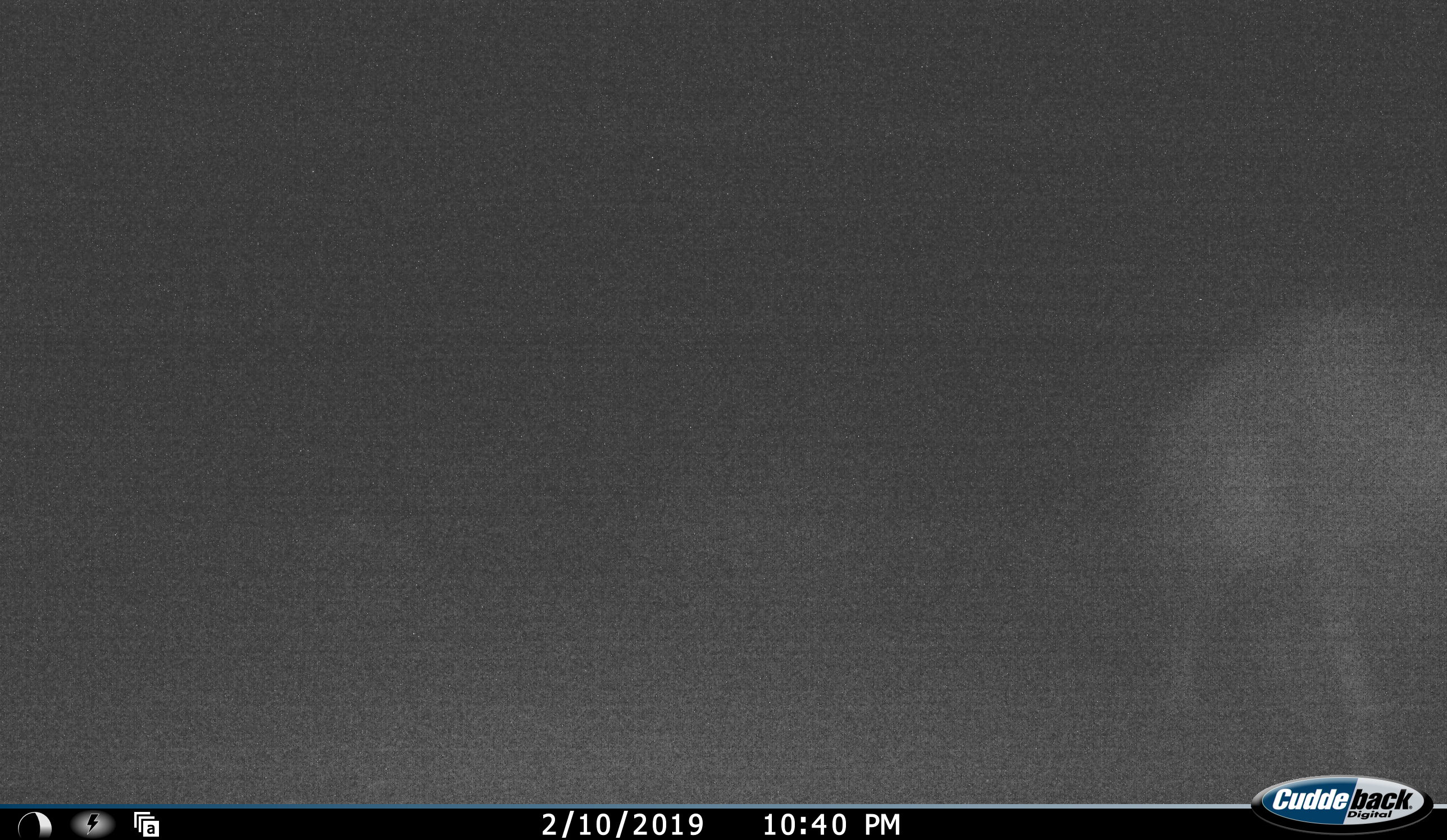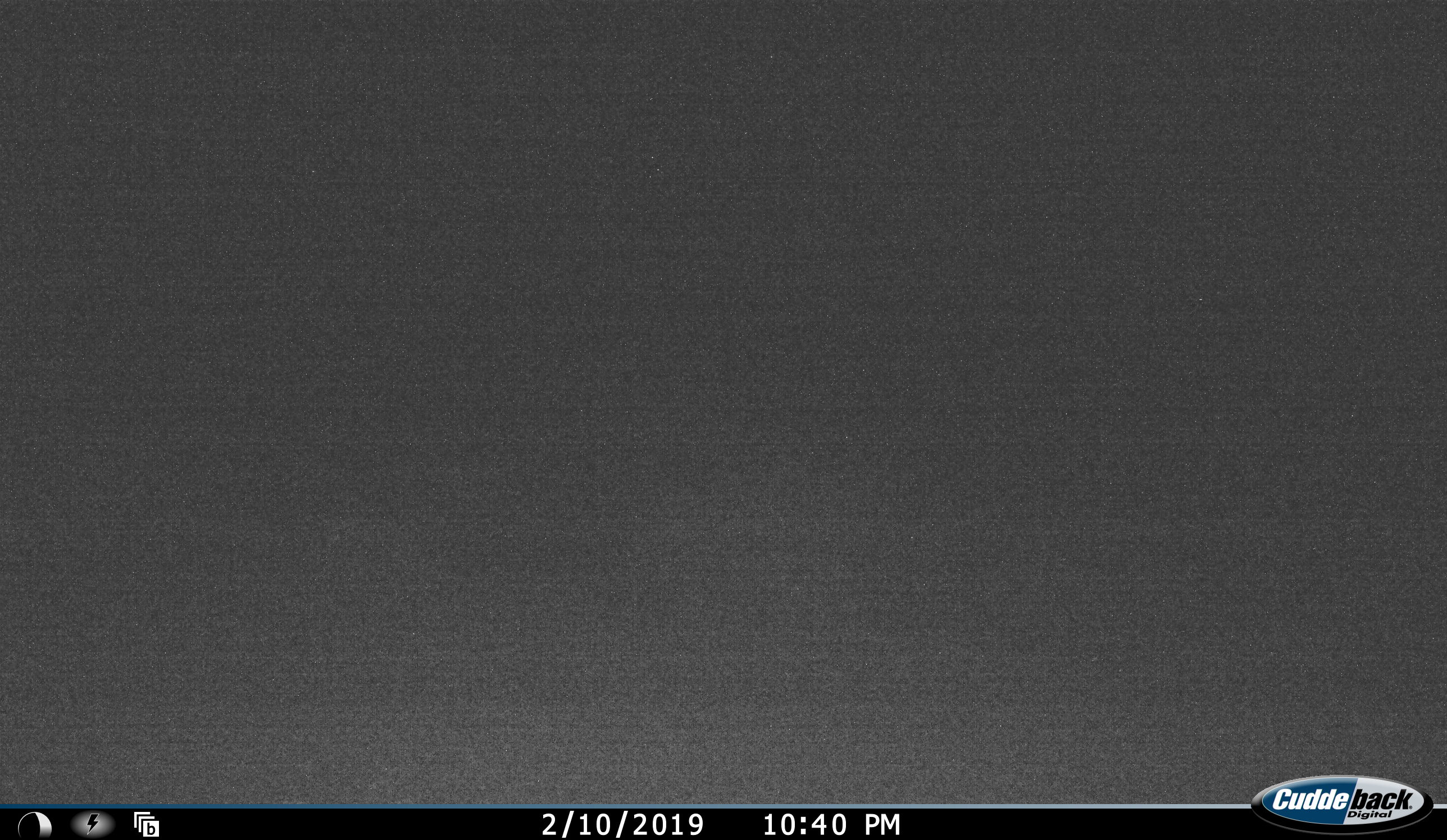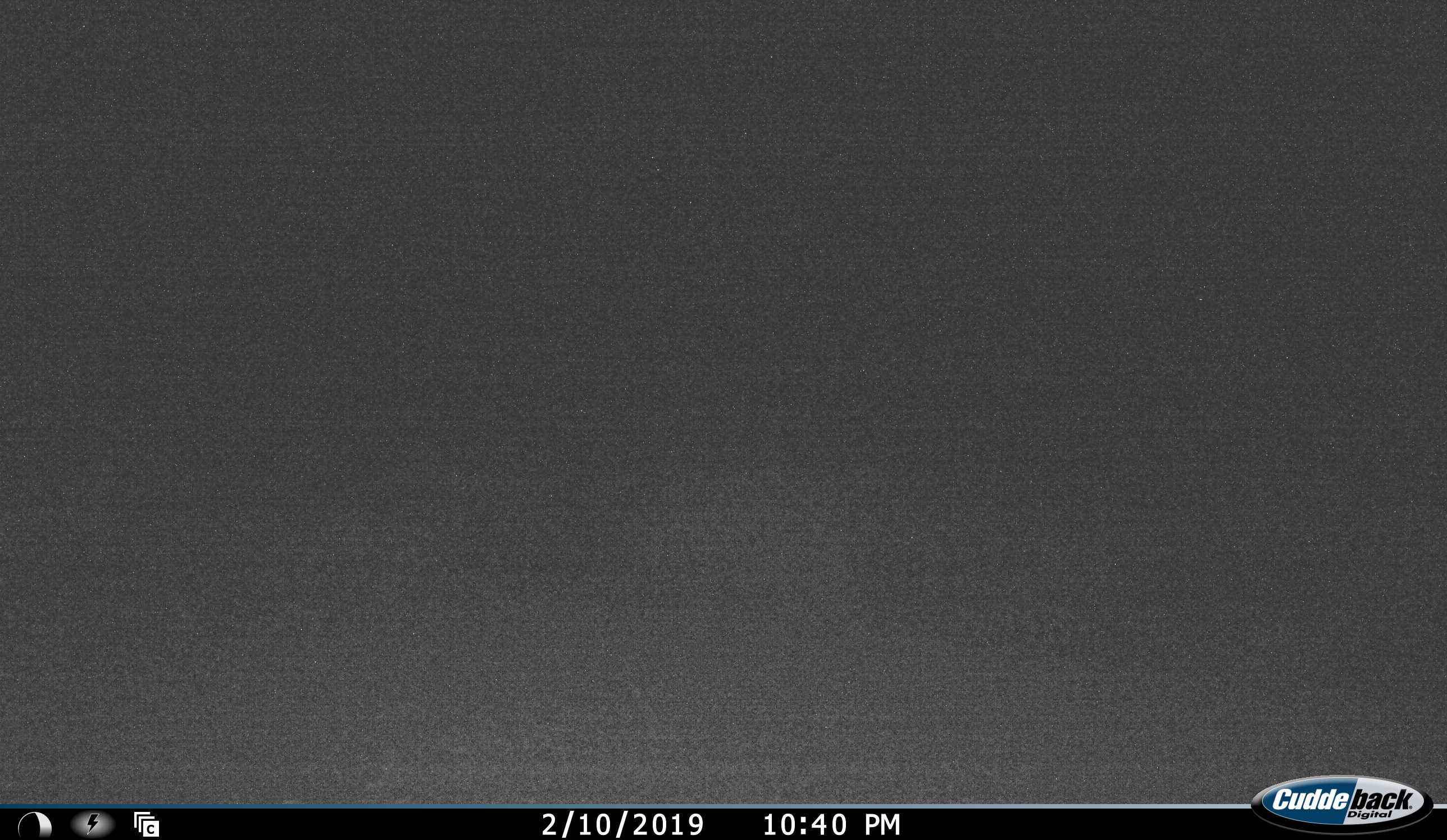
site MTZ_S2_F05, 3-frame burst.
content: unidentified animal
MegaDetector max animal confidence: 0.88